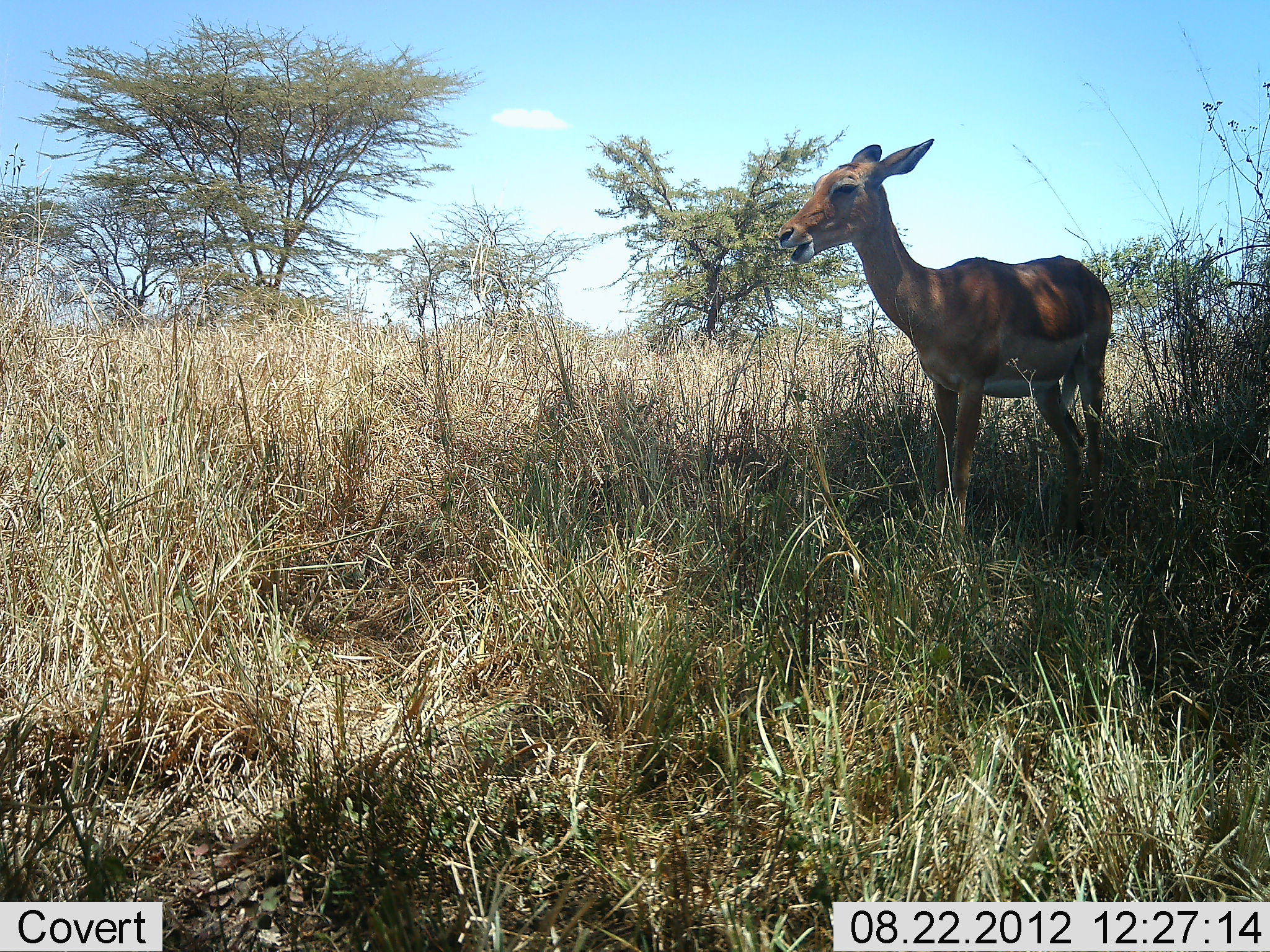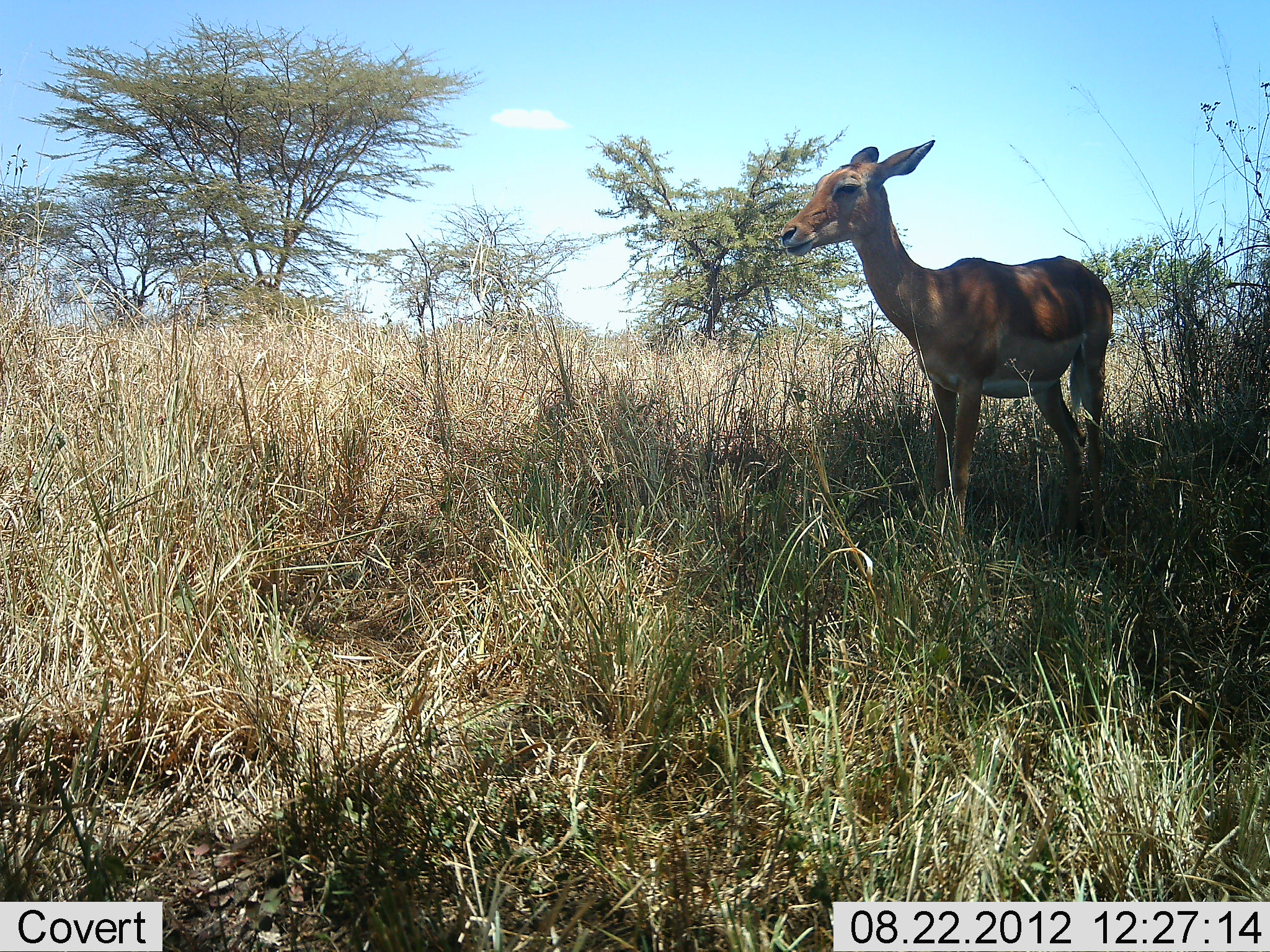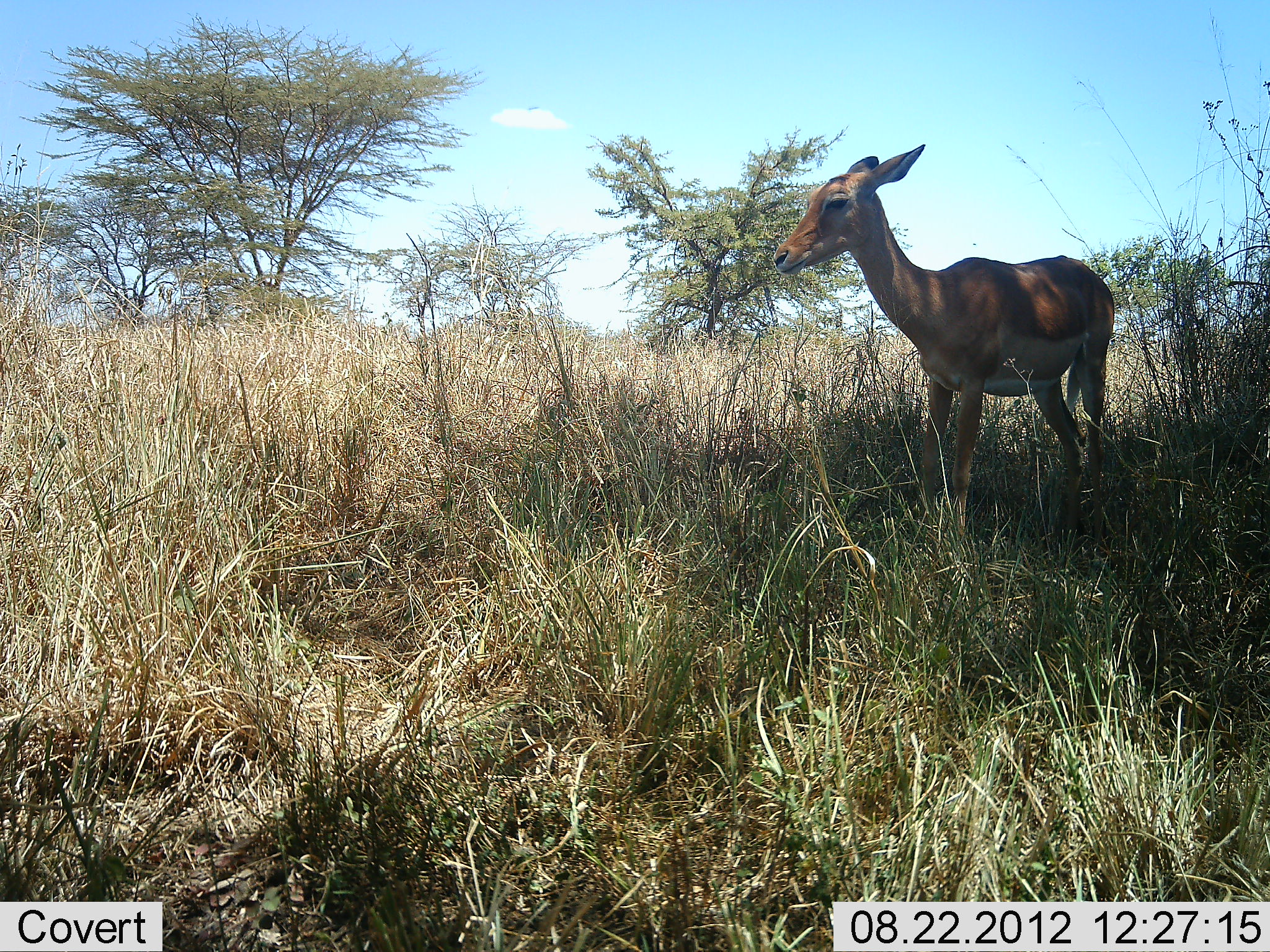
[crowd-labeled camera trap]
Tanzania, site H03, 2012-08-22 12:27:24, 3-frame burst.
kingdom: Animalia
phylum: Chordata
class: Mammalia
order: Artiodactyla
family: Bovidae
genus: Aepyceros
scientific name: Aepyceros melampus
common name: impala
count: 1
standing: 80%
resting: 0%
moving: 10%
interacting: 0%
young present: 10%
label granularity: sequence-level